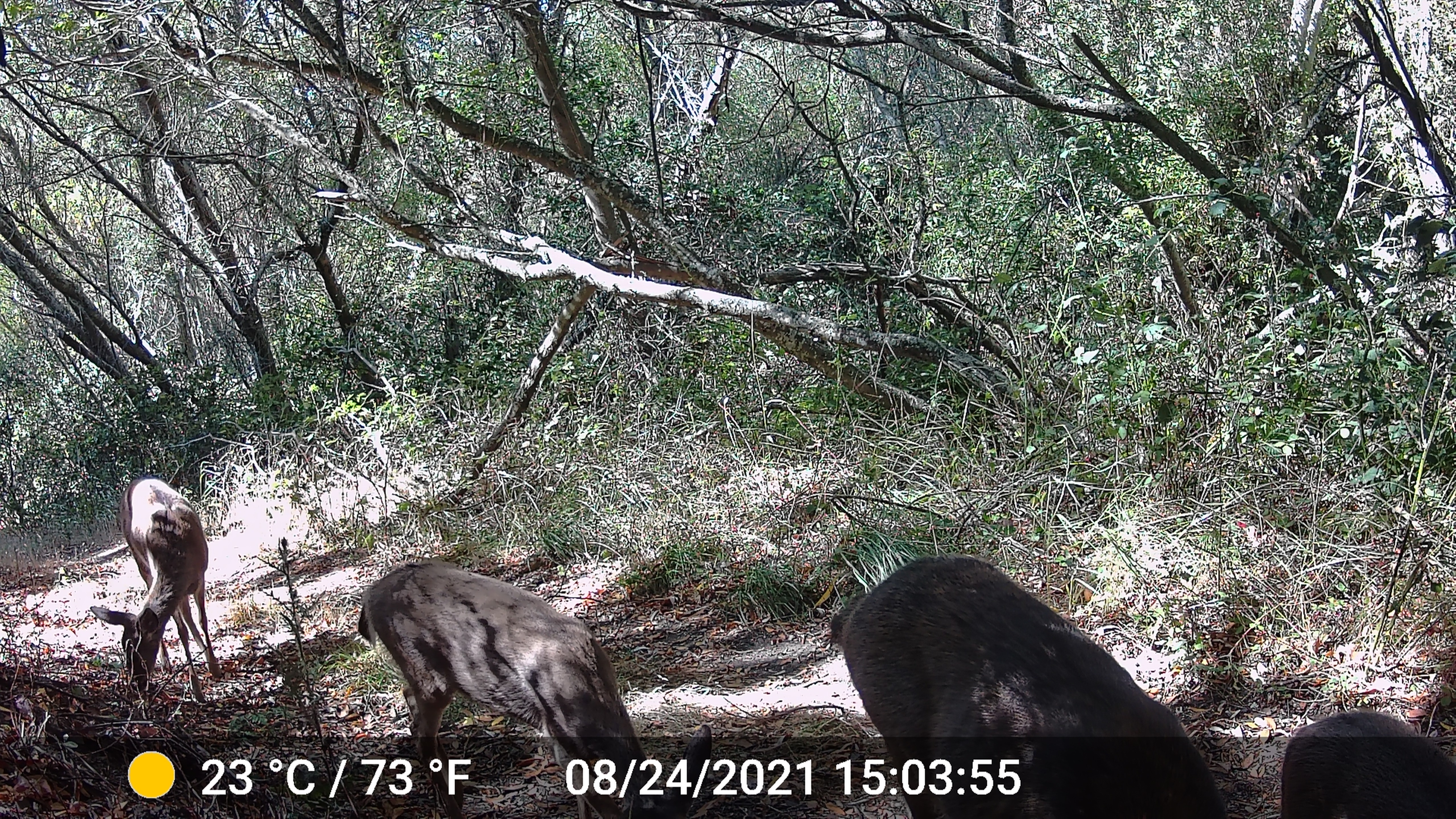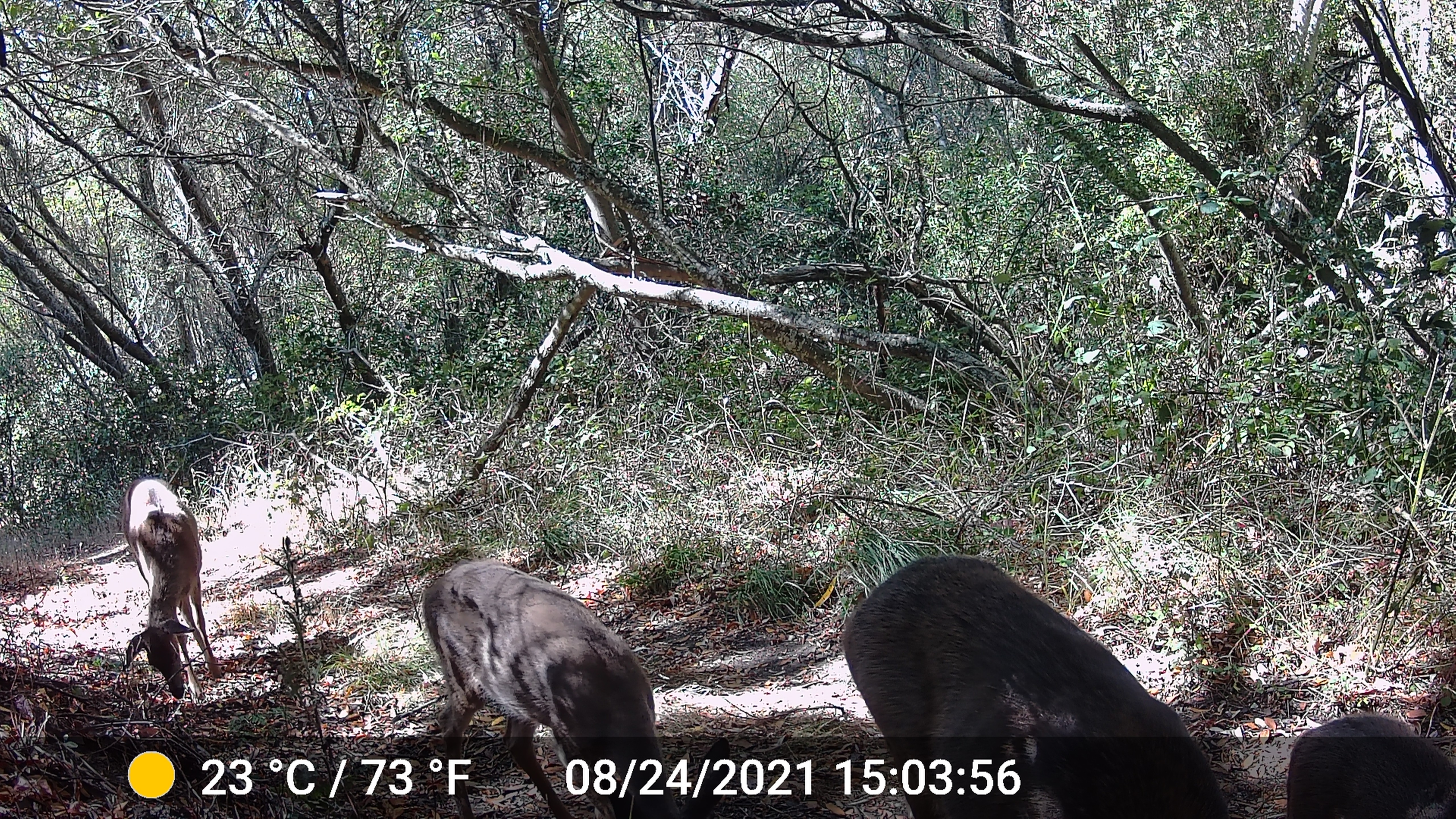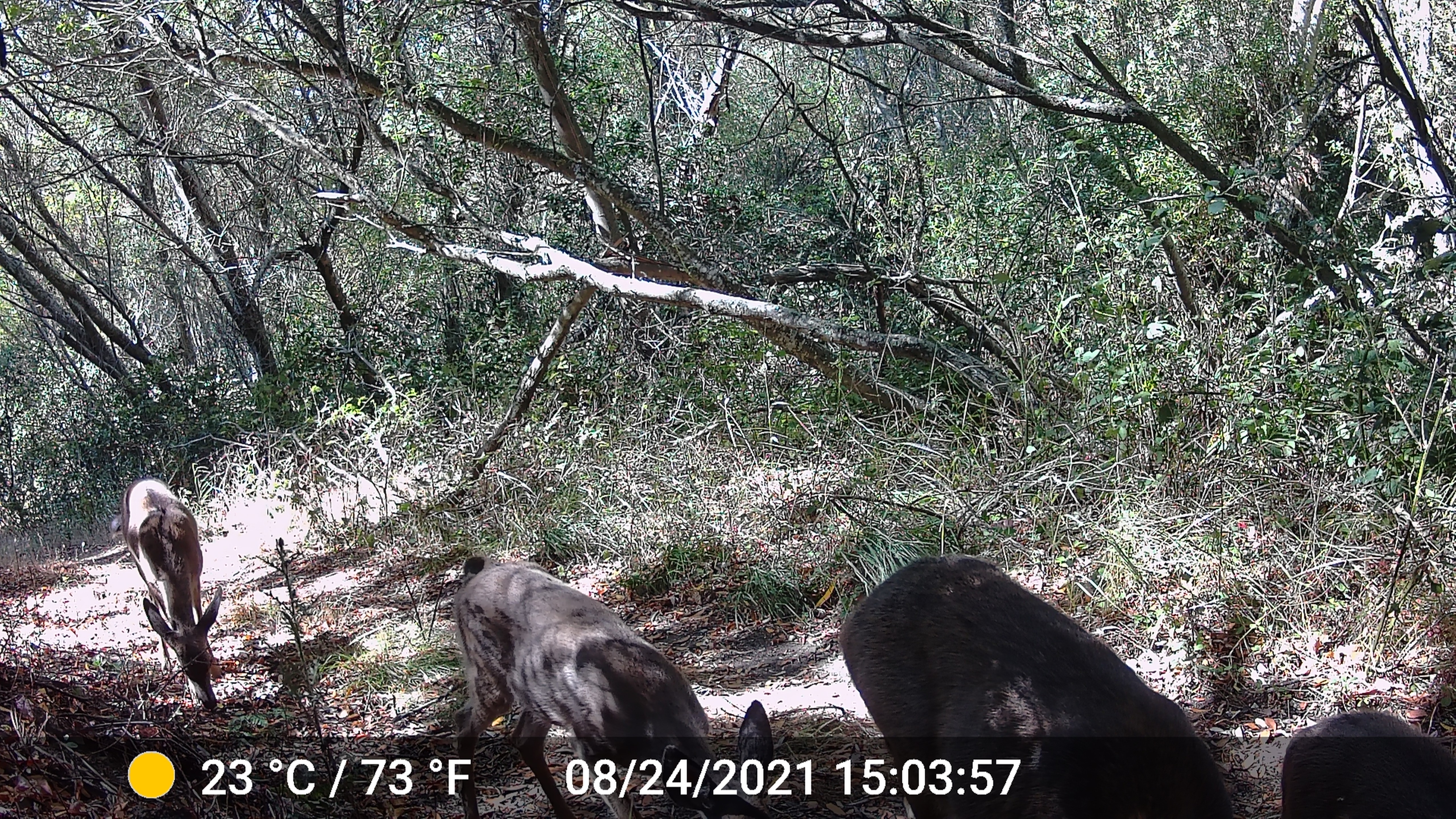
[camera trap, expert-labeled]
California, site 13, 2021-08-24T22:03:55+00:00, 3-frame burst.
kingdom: Animalia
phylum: Chordata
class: Mammalia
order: Artiodactyla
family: Cervidae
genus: Odocoileus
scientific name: Odocoileus hemionus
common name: mule deer